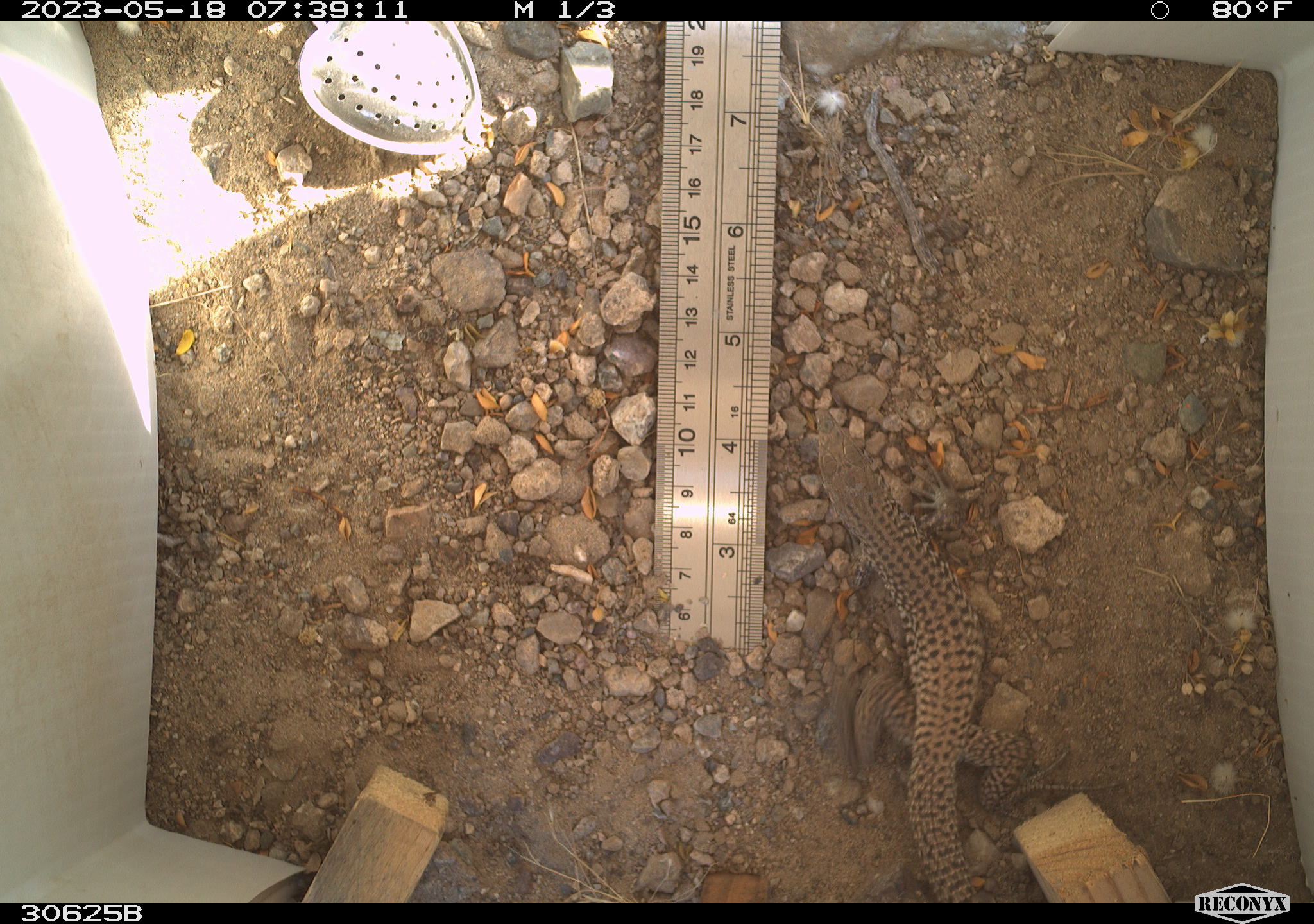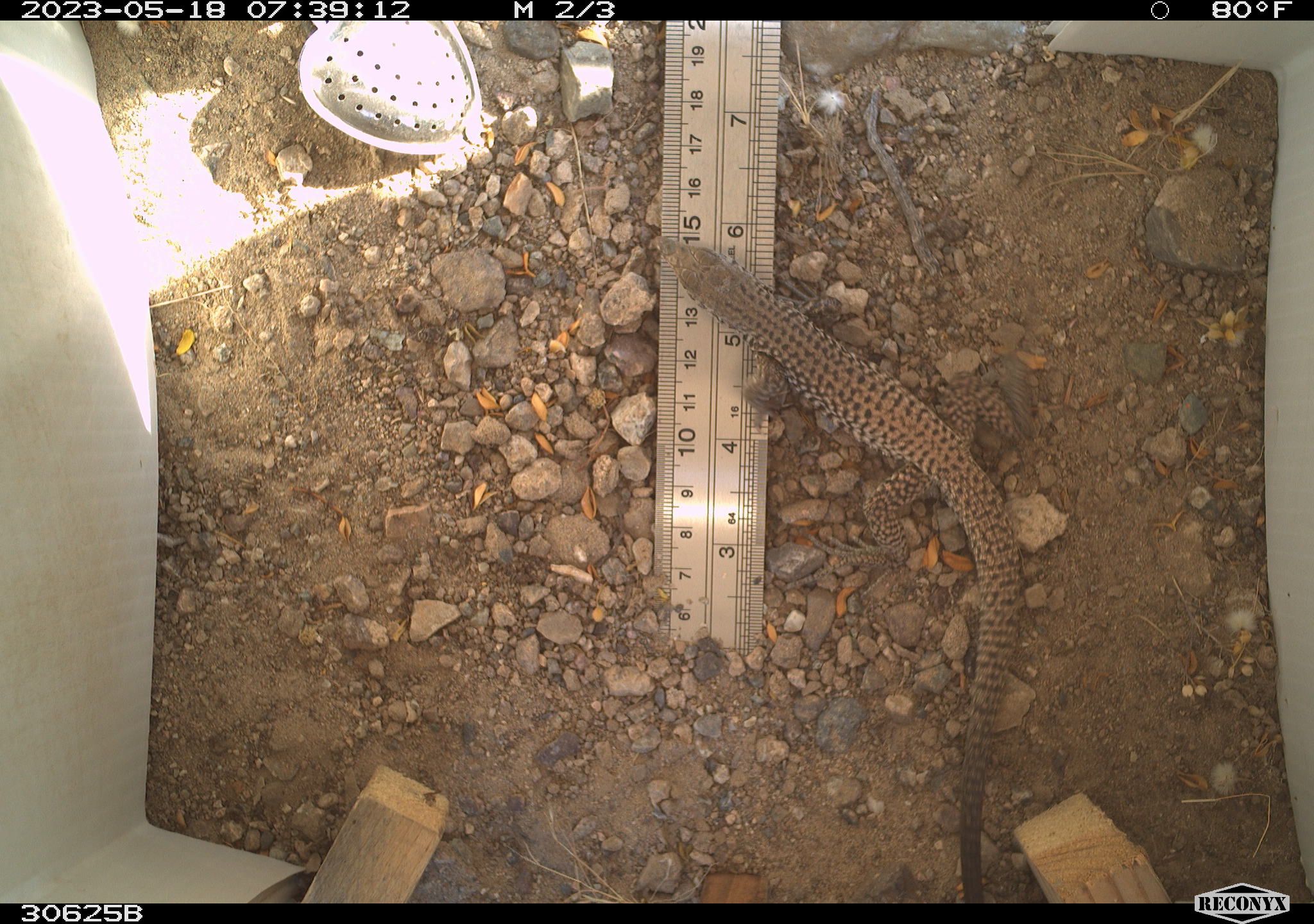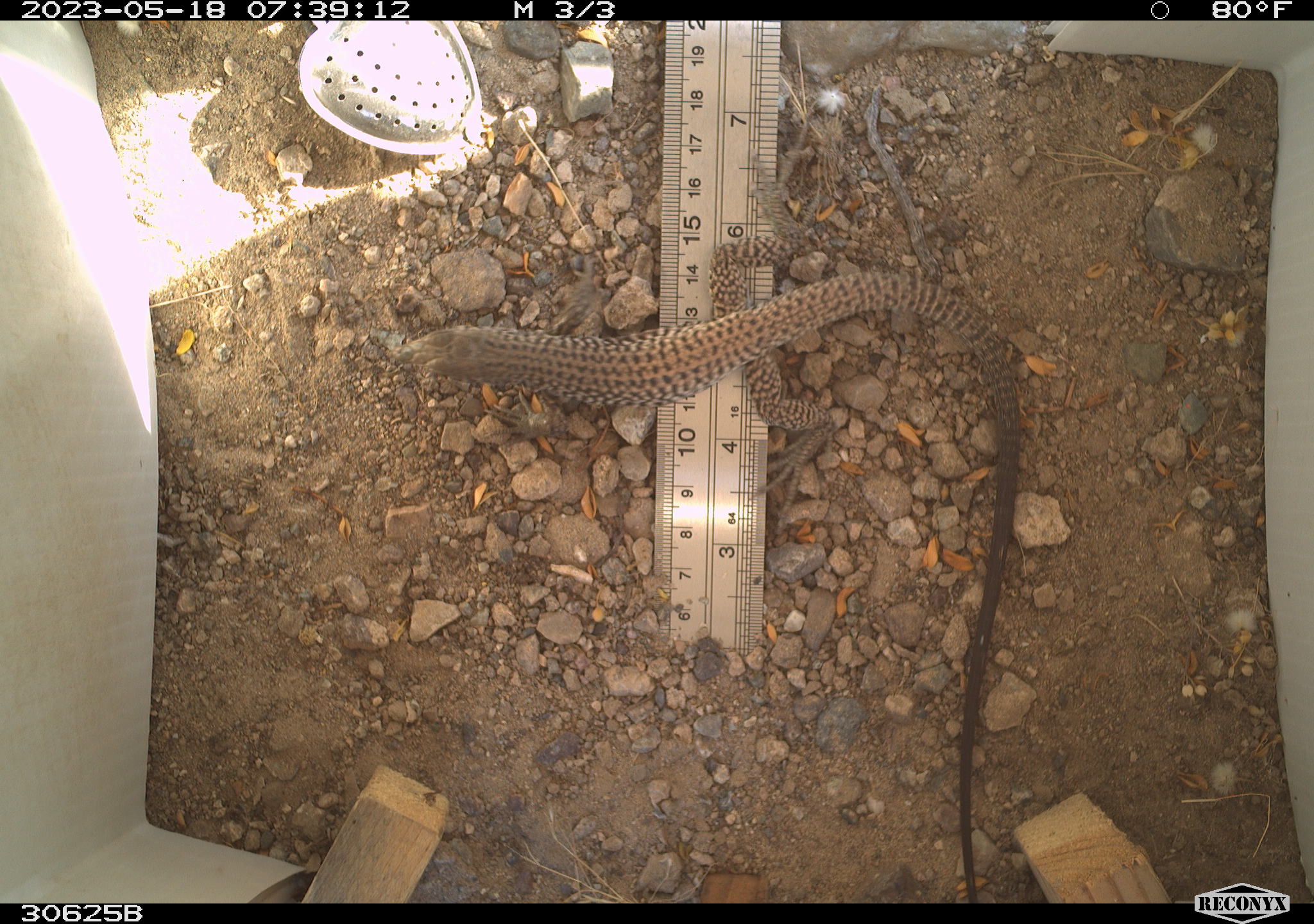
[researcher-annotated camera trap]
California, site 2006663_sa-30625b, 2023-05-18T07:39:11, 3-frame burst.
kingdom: Animalia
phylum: Chordata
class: Reptilia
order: Squamata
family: Teiidae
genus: Aspidoscelis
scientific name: Aspidoscelis tigris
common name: western whiptail